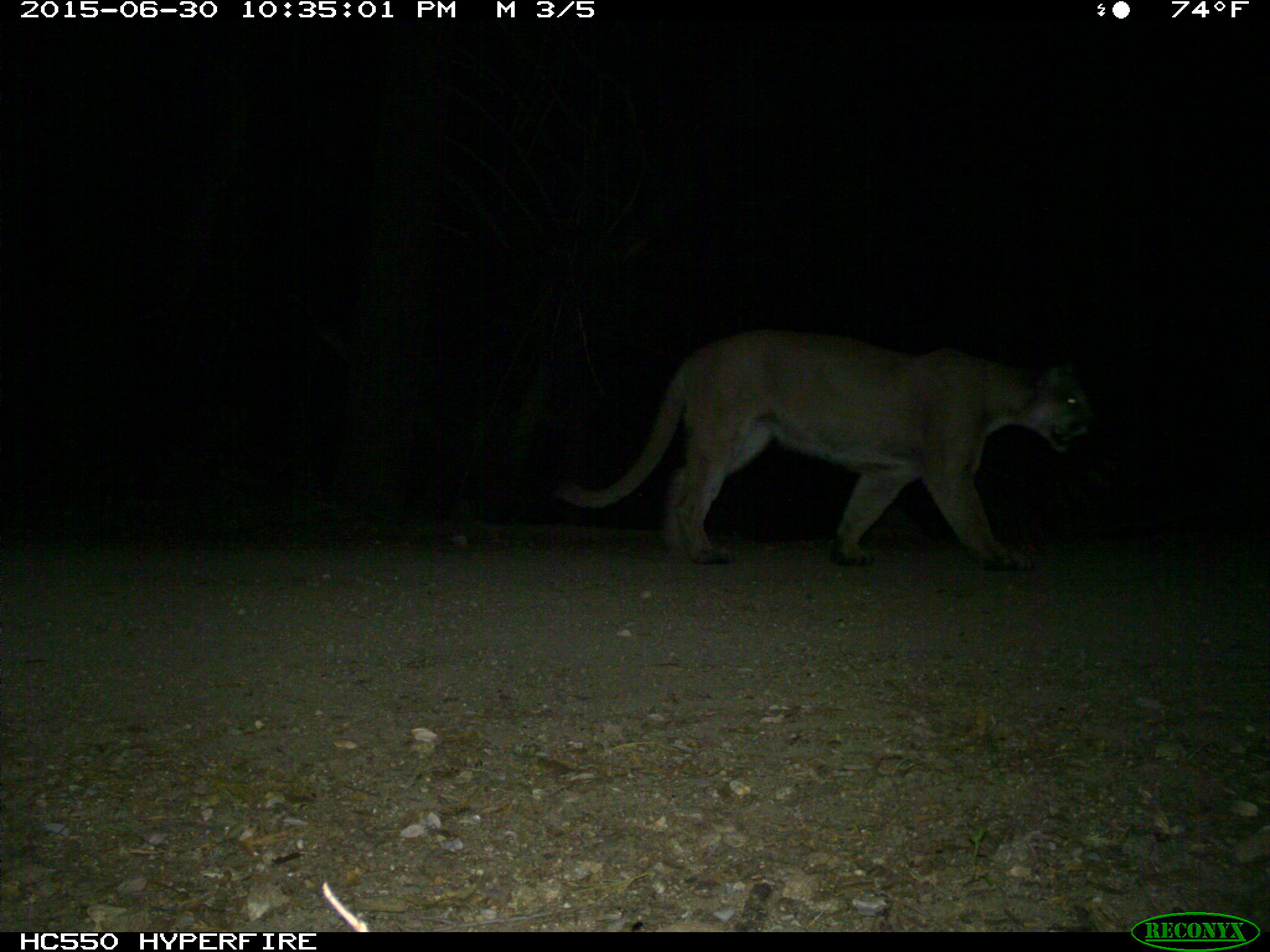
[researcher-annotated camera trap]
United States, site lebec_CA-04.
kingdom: Animalia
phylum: Chordata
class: Mammalia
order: Carnivora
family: Felidae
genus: Puma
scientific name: Puma concolor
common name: mountain lion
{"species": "Puma concolor (mountain lion)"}